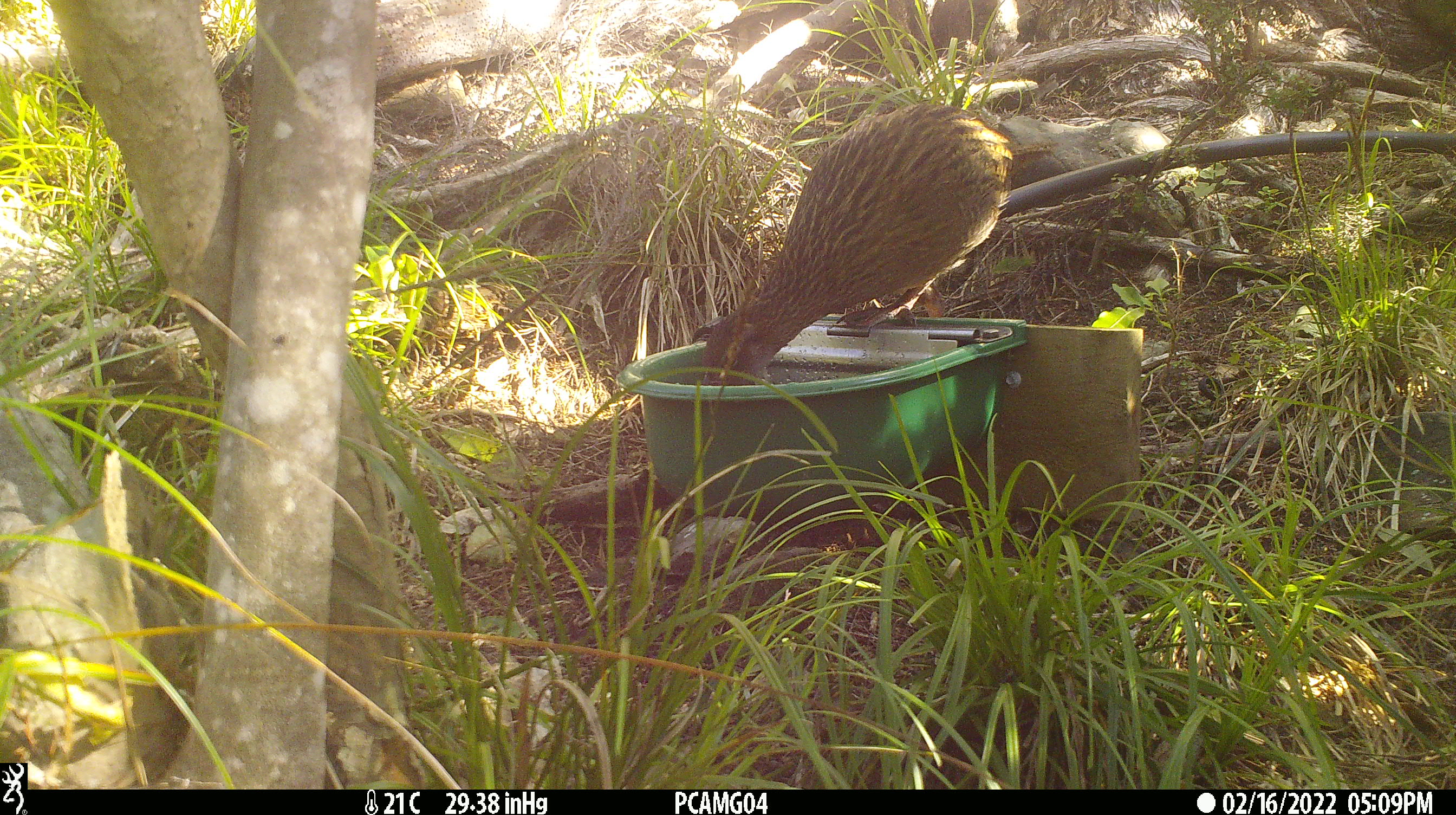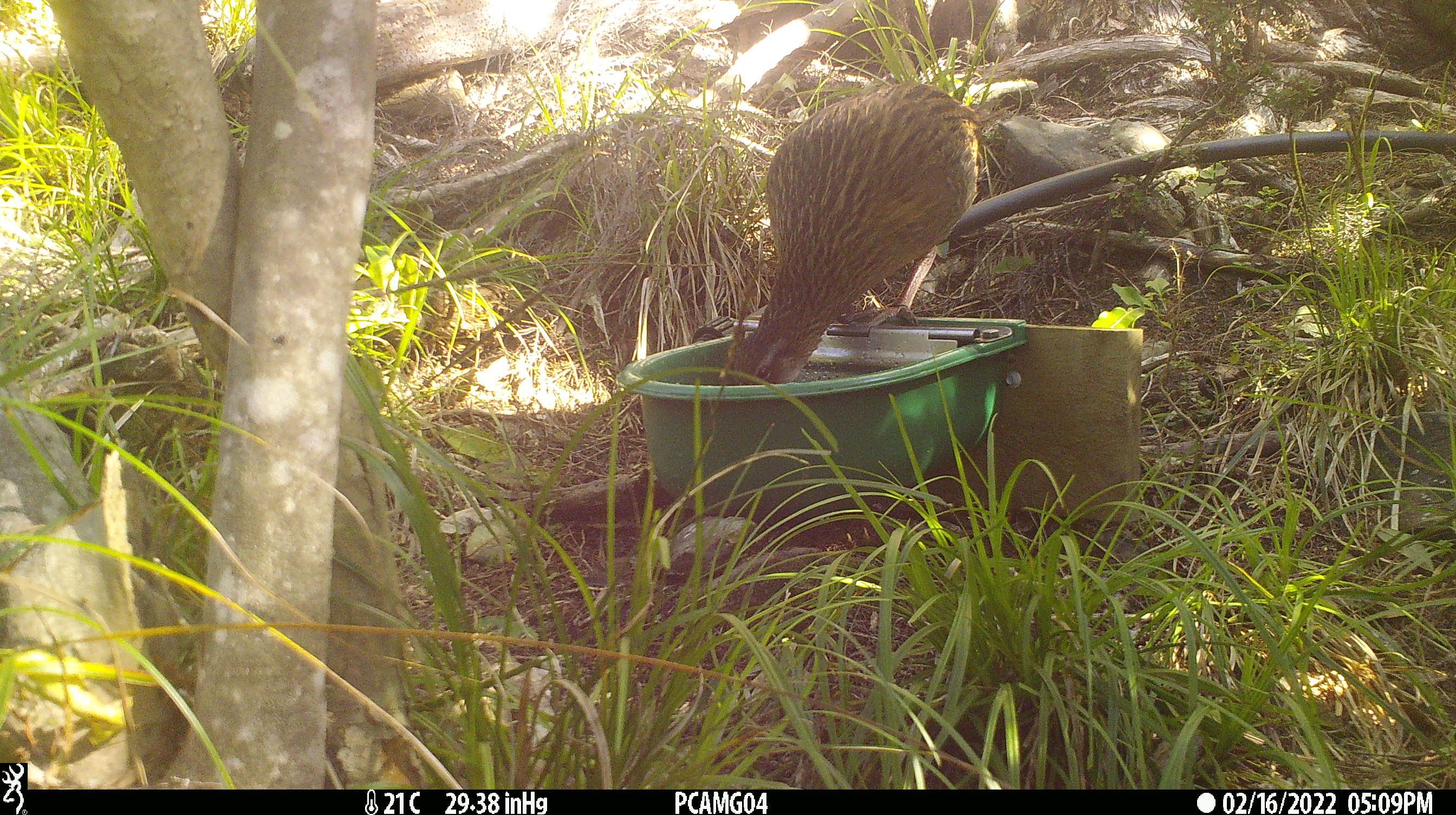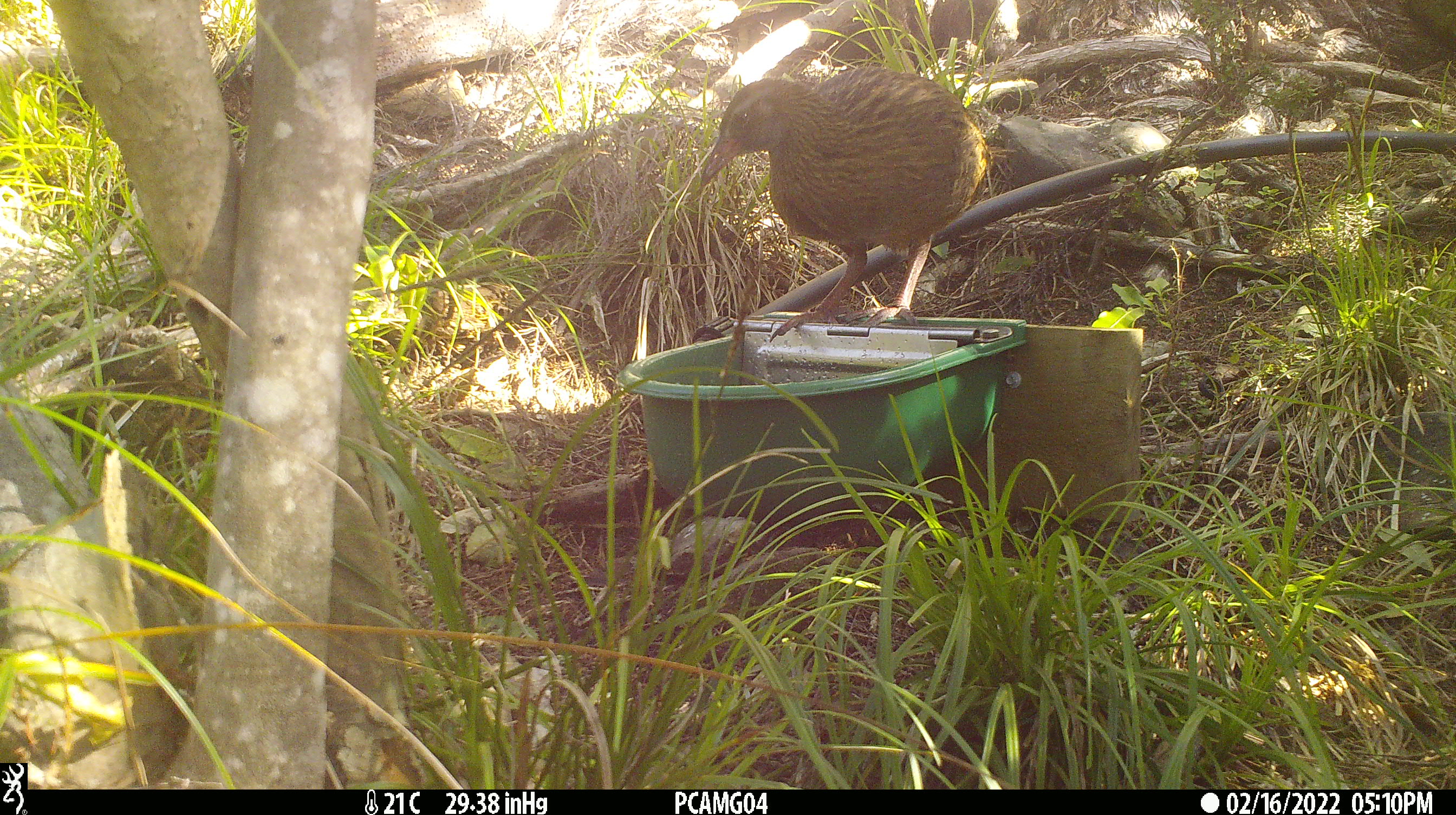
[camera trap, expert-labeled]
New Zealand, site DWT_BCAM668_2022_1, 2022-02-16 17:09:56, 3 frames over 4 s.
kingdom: Animalia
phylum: Chordata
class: Aves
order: Gruiformes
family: Rallidae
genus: Gallirallus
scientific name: Gallirallus australis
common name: weka